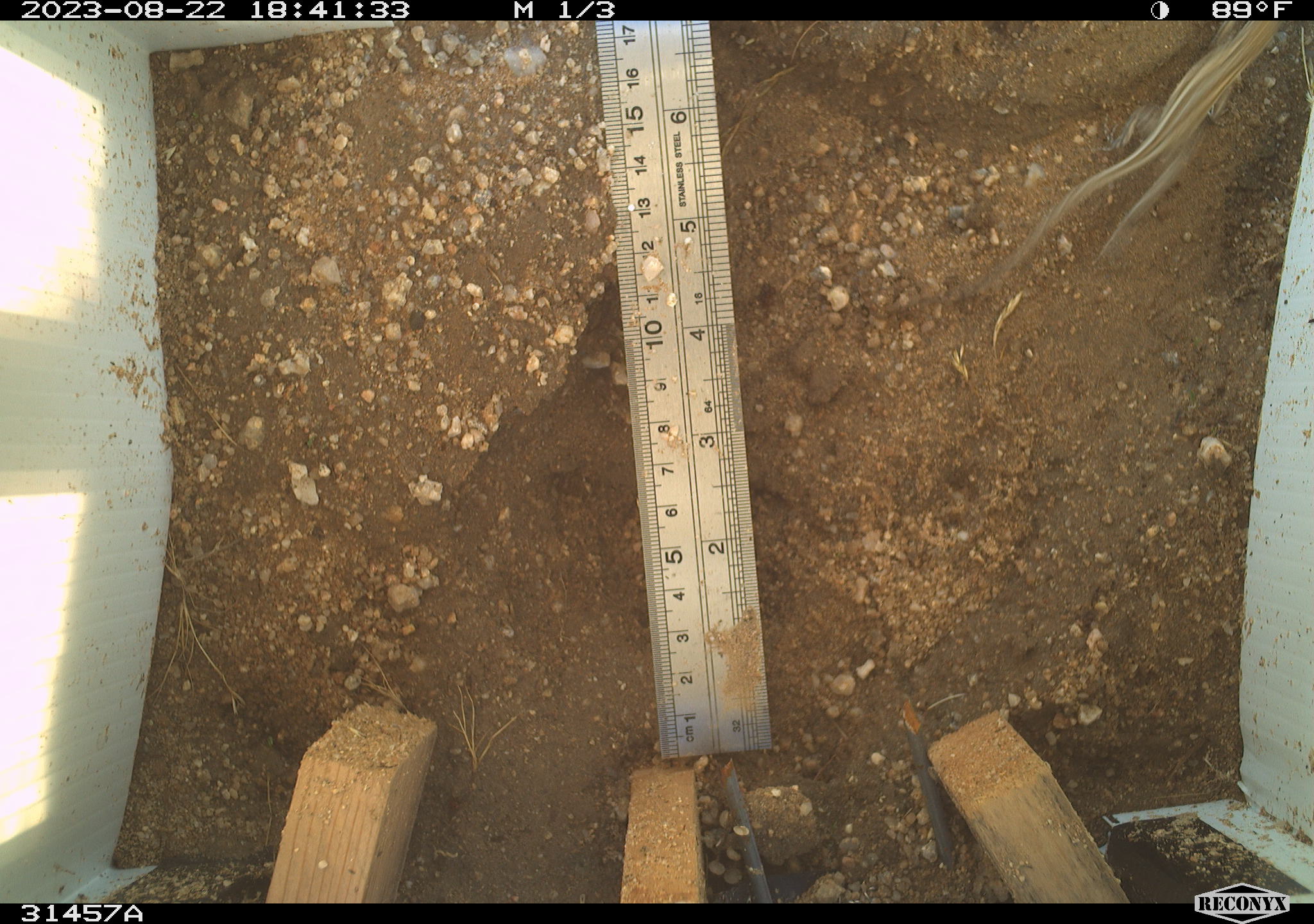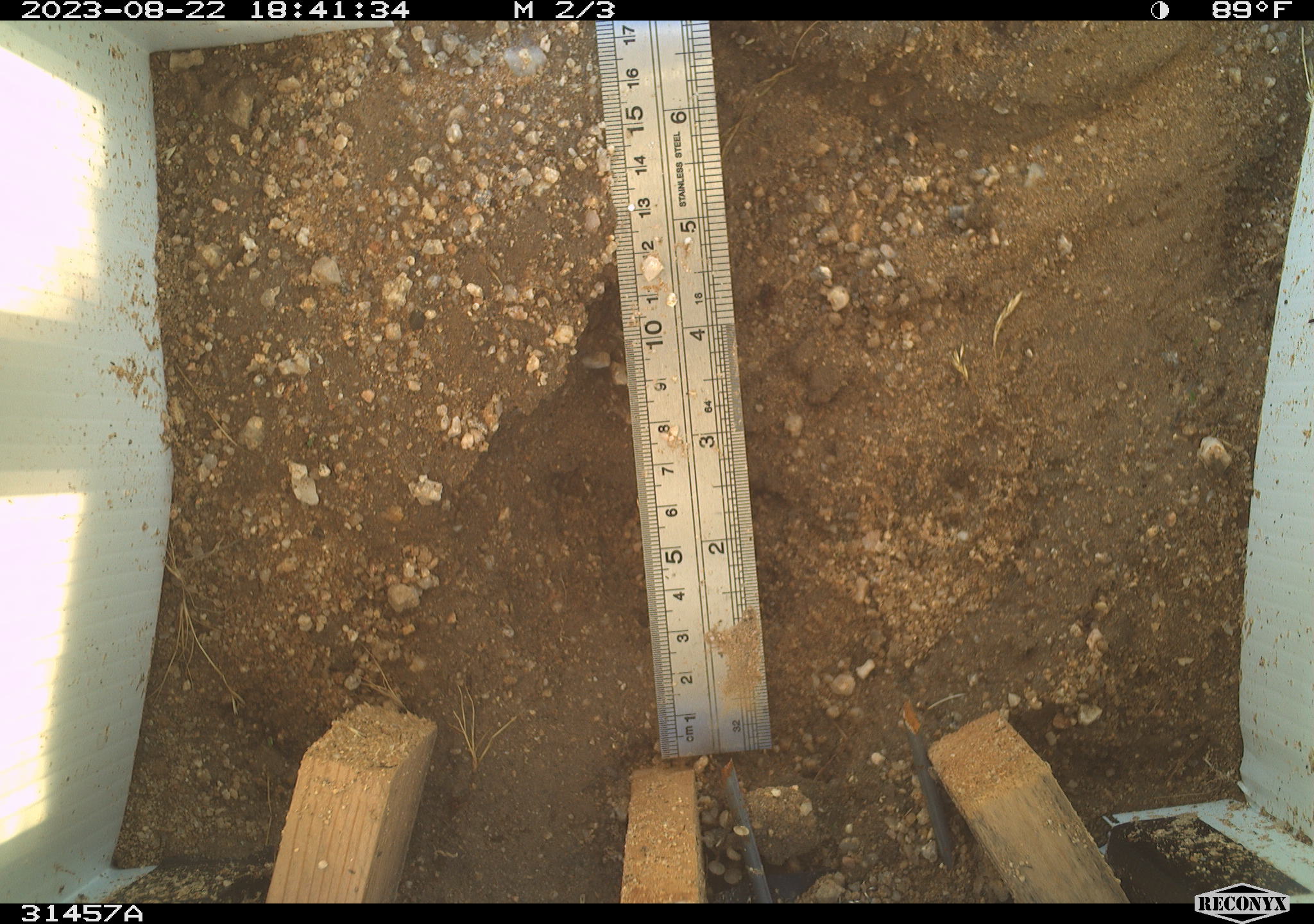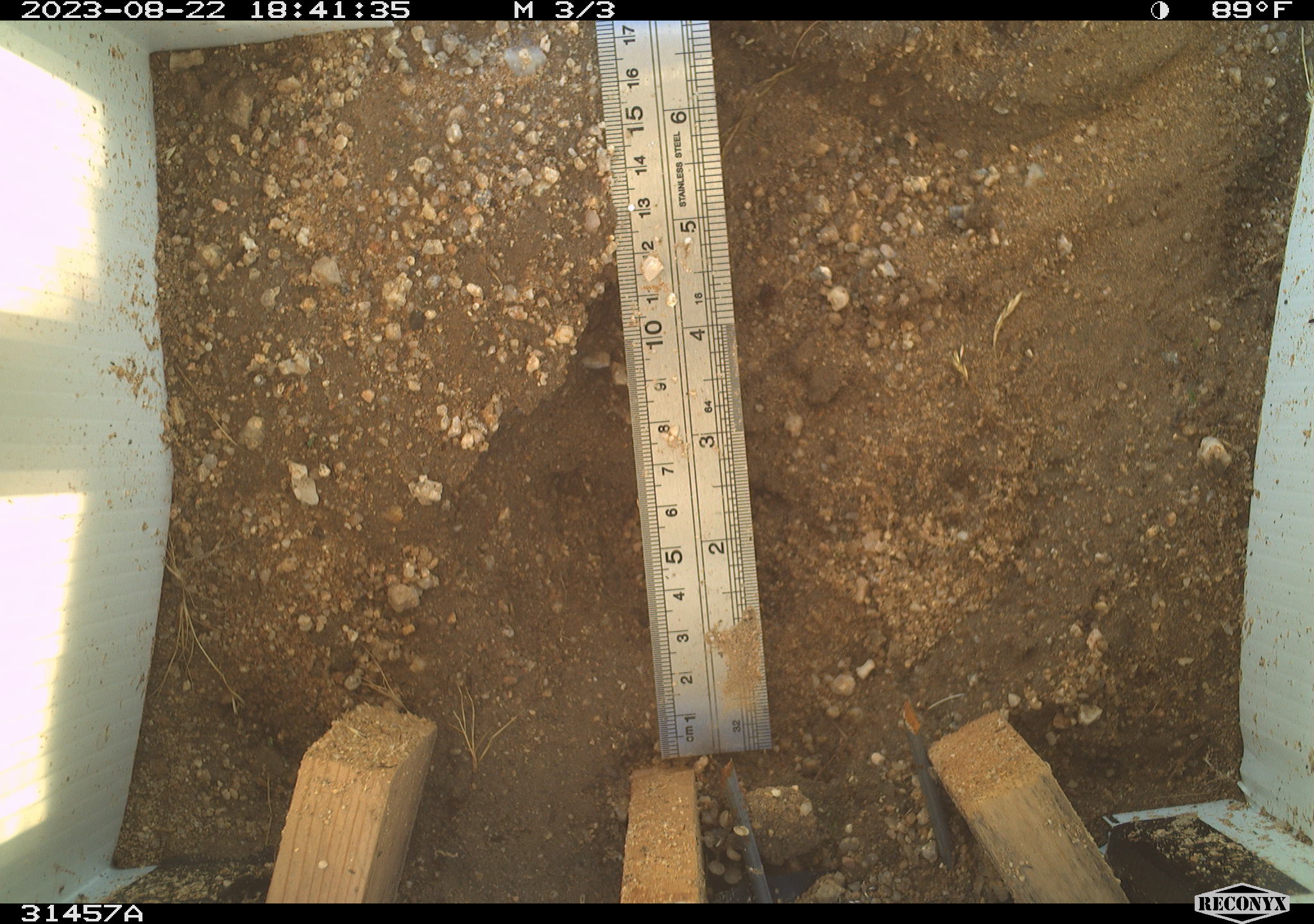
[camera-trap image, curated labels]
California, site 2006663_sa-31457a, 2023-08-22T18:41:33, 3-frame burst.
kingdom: Animalia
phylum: Chordata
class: Reptilia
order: Squamata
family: Phrynosomatidae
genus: Sceloporus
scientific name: Sceloporus graciosus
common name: common sagebrush lizard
Common sagebrush lizard (Sceloporus graciosus).